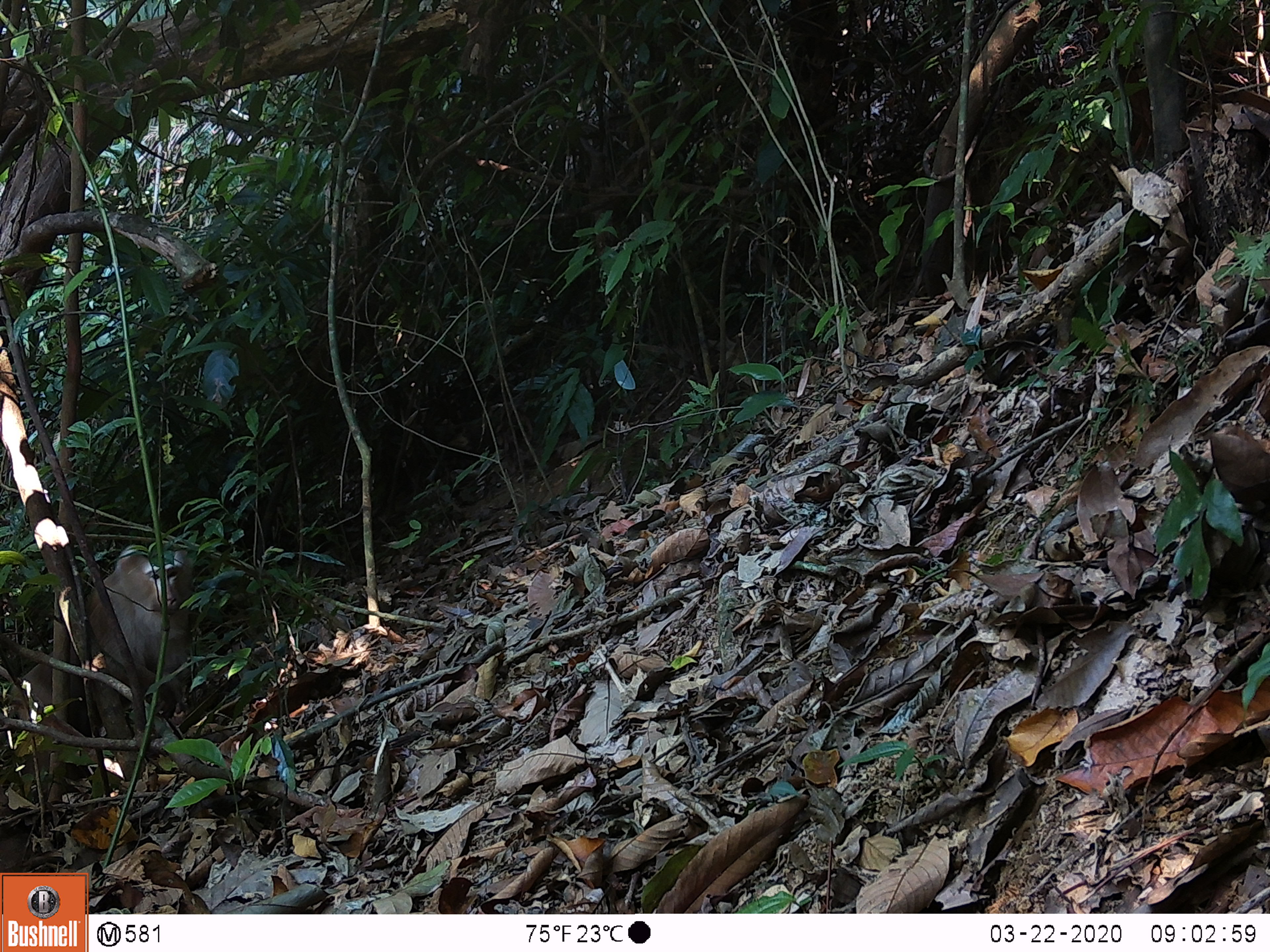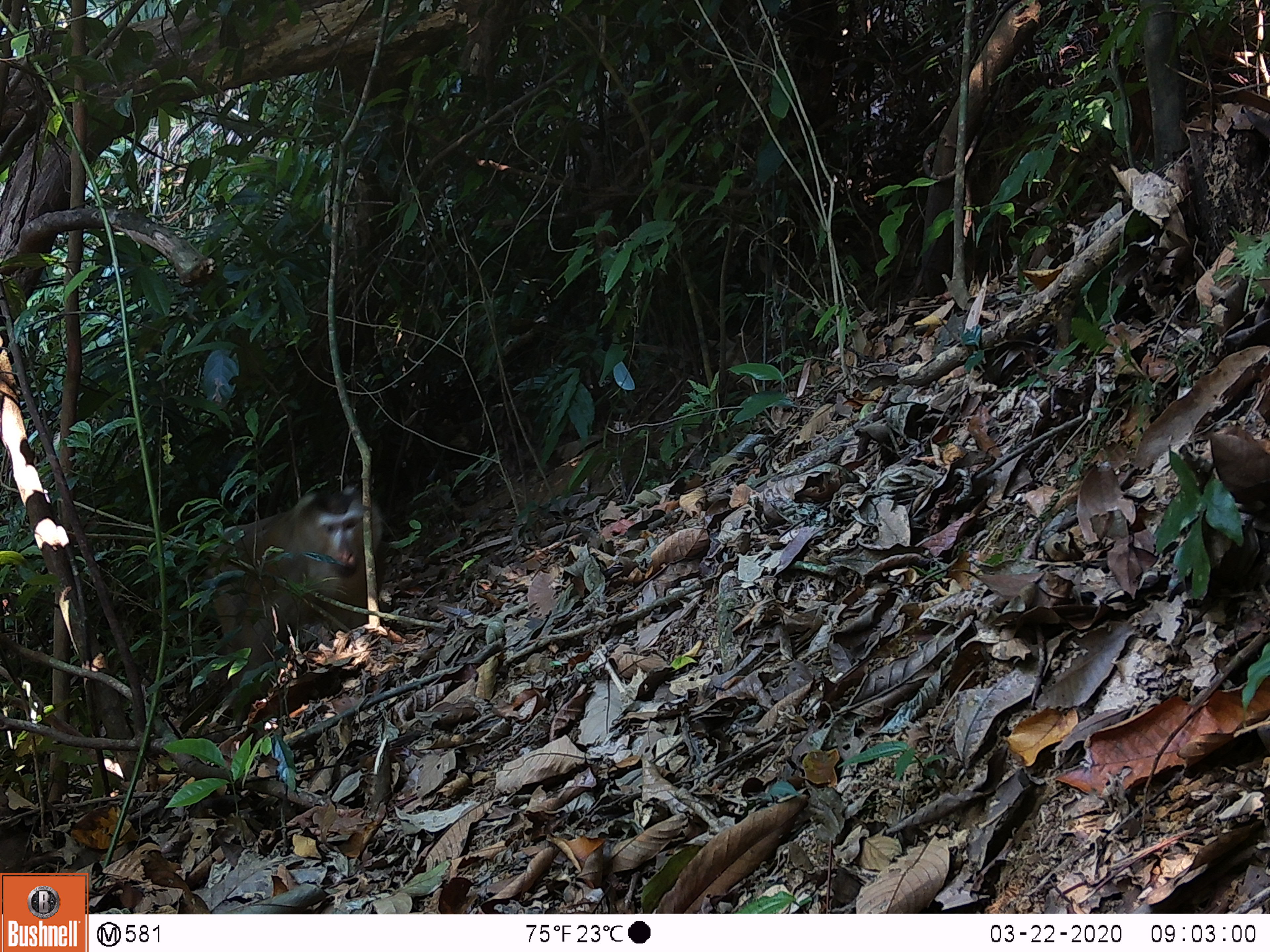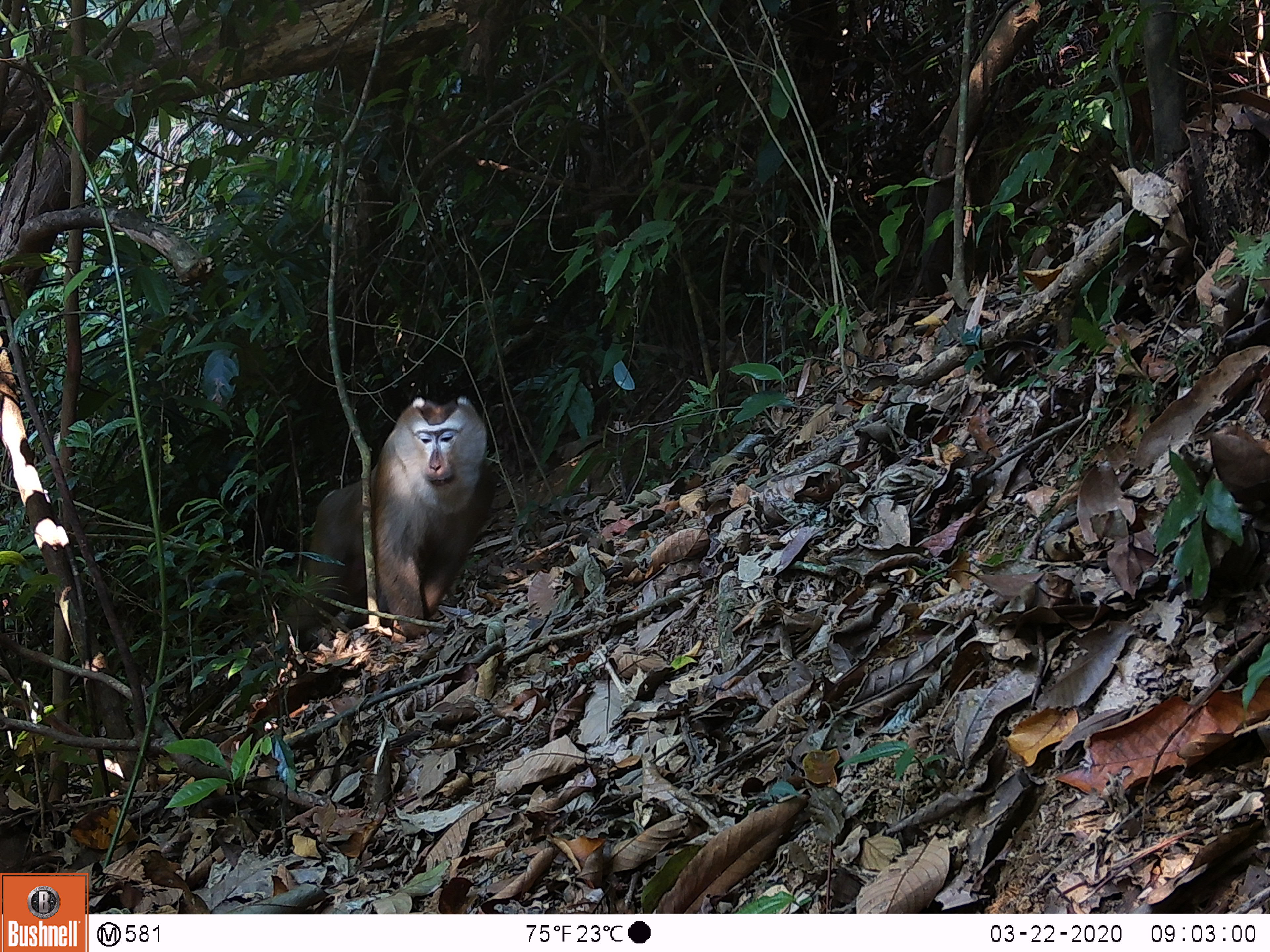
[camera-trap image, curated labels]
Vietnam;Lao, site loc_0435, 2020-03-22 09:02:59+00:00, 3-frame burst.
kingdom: Animalia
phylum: Chordata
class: Mammalia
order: Primates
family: Cercopithecidae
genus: Macaca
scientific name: Macaca nemestrina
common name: pig-tailed macaque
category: pig tailed macaque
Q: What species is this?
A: Pig tailed macaque (pig-tailed macaque) (Macaca nemestrina).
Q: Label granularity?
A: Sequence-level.